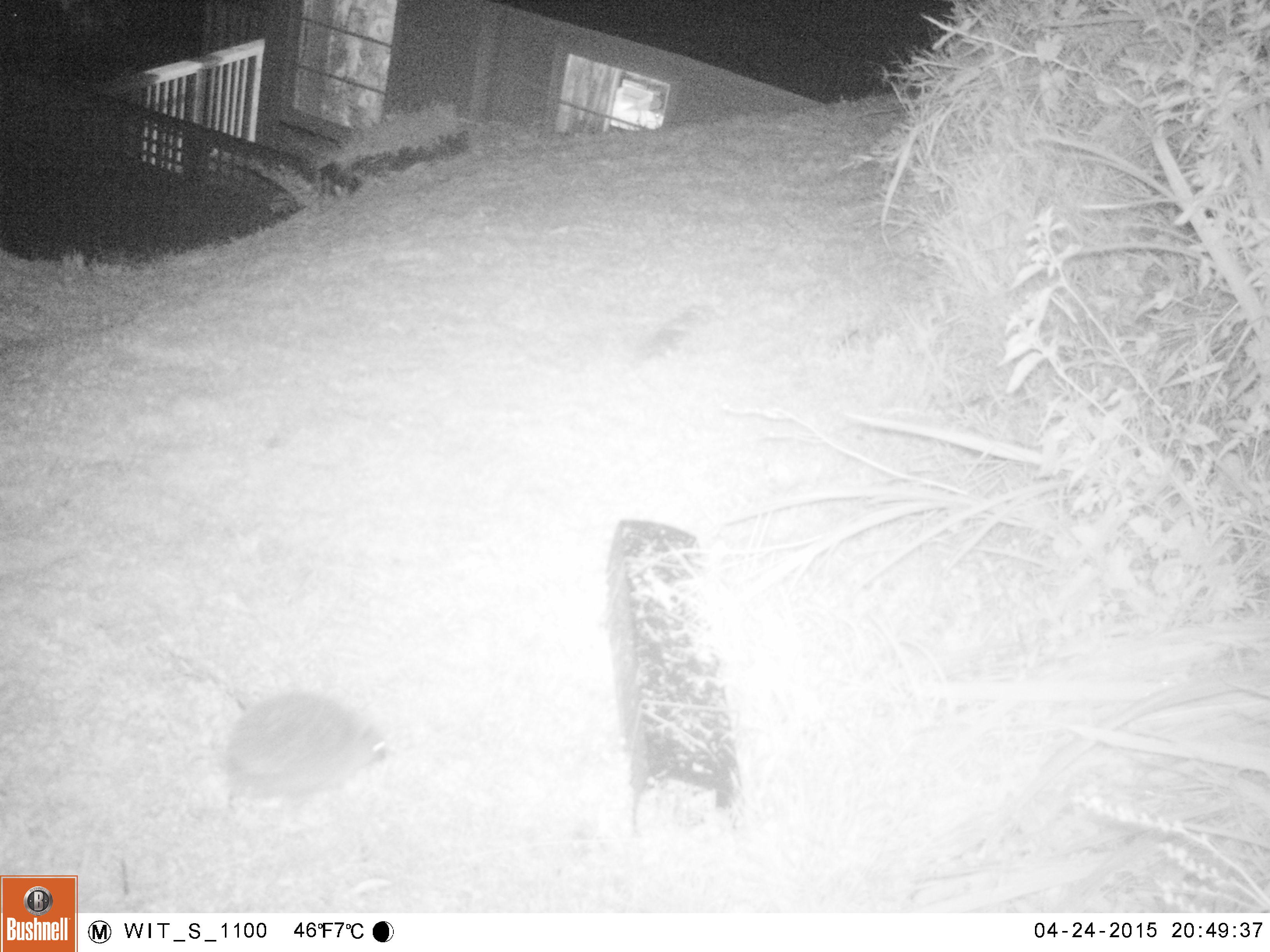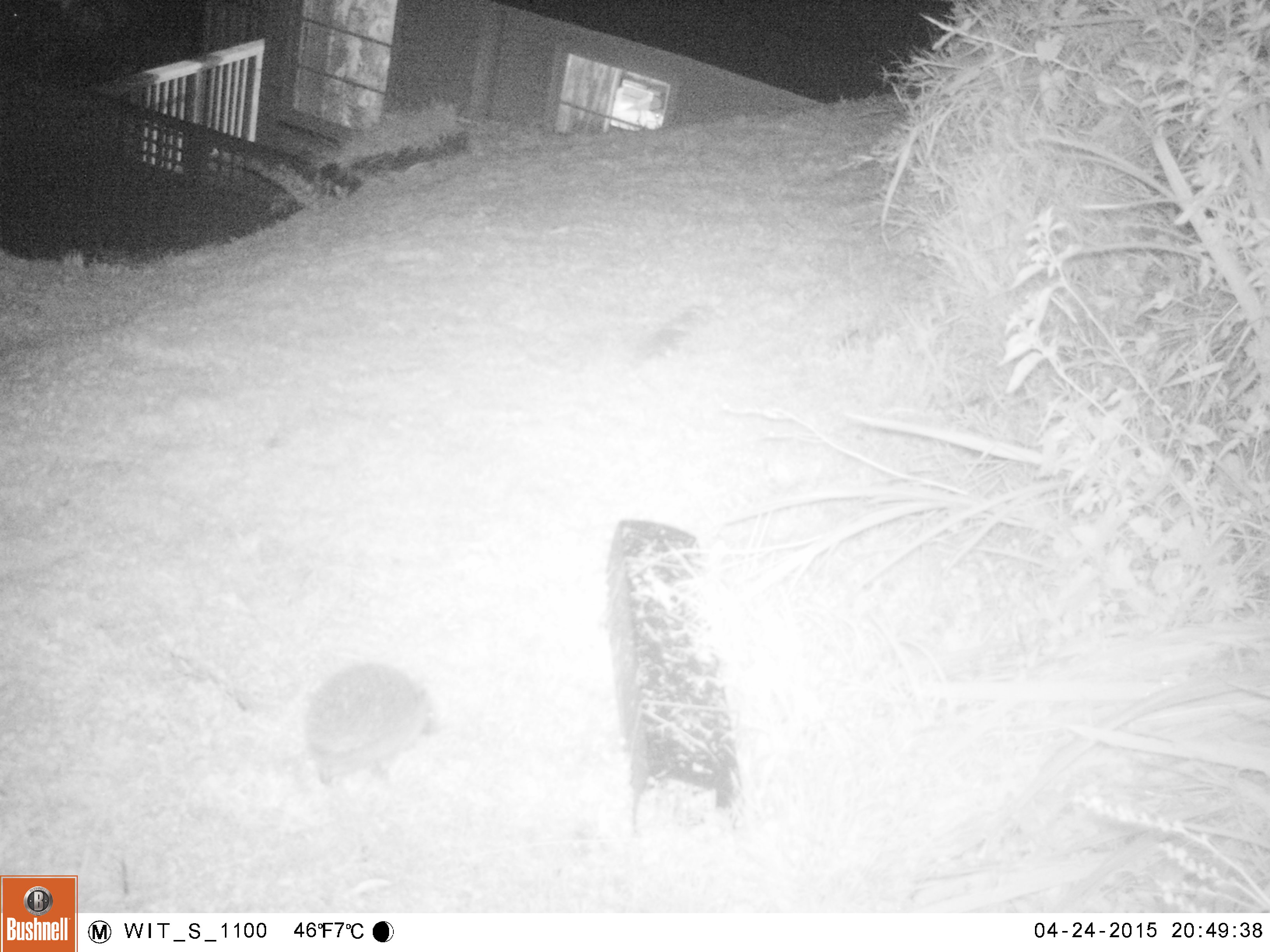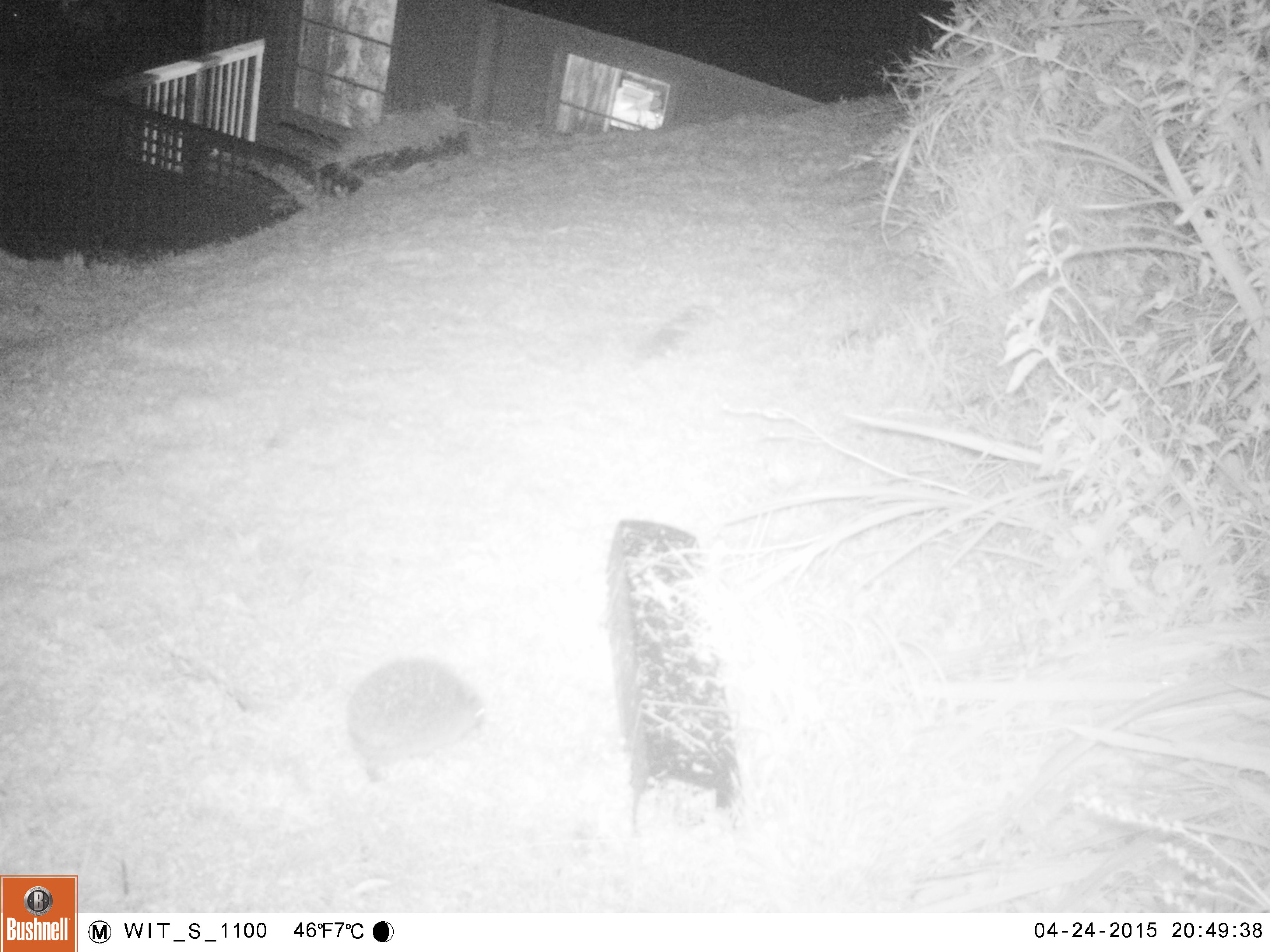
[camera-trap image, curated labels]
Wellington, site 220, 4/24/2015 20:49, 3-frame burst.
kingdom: Animalia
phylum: Chordata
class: Mammalia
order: Eulipotyphla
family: Erinaceidae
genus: Erinaceus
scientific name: Erinaceus europaeus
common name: hedgehog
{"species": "hedgehog (Erinaceus europaeus)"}